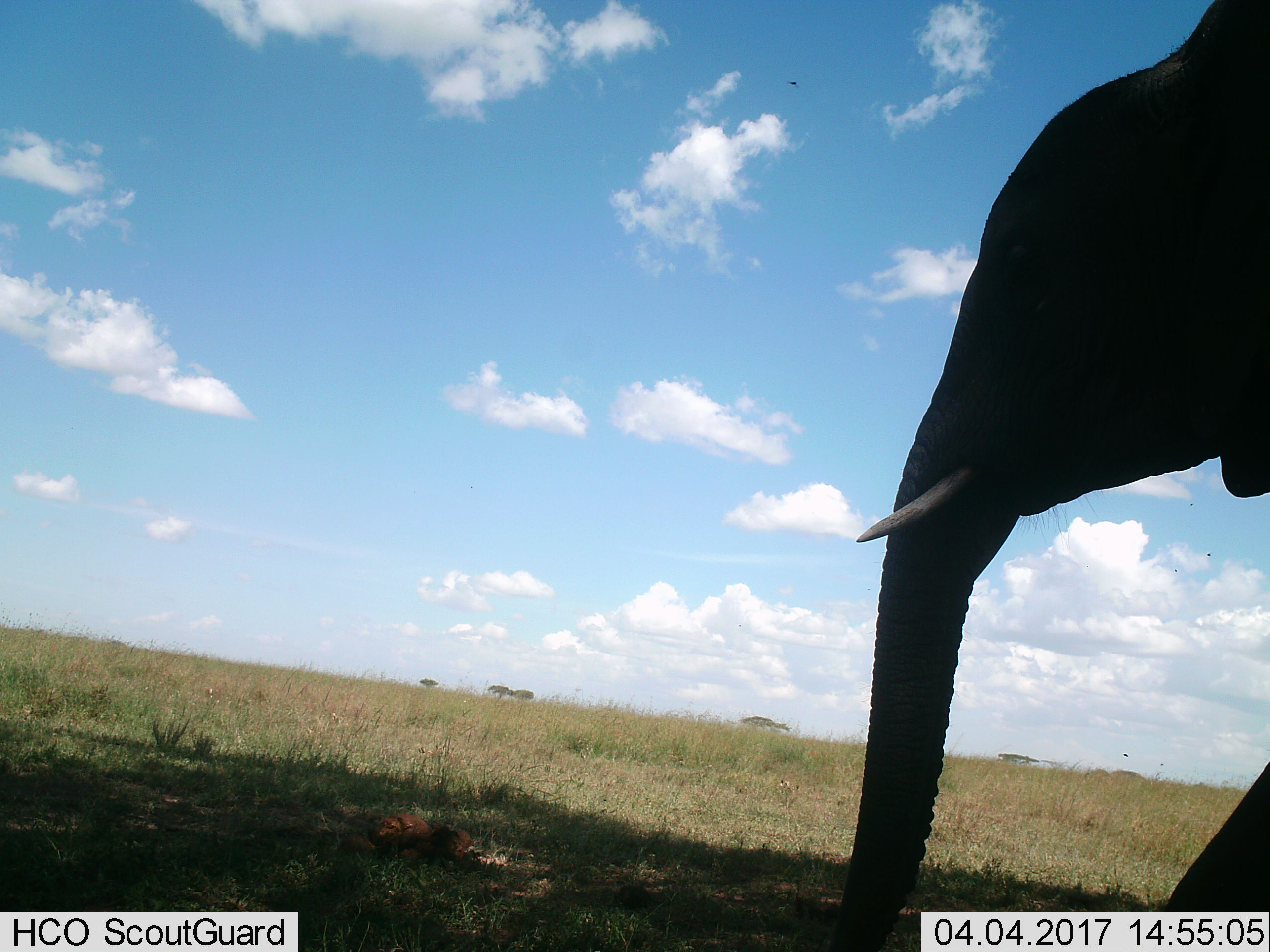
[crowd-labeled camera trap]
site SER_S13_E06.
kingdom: Animalia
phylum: Chordata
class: Mammalia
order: Proboscidea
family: Elephantidae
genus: Loxodonta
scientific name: Loxodonta africana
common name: african bush elephant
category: elephant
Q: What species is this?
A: Elephant (african bush elephant) (Loxodonta africana).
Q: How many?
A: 1.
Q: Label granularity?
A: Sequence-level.